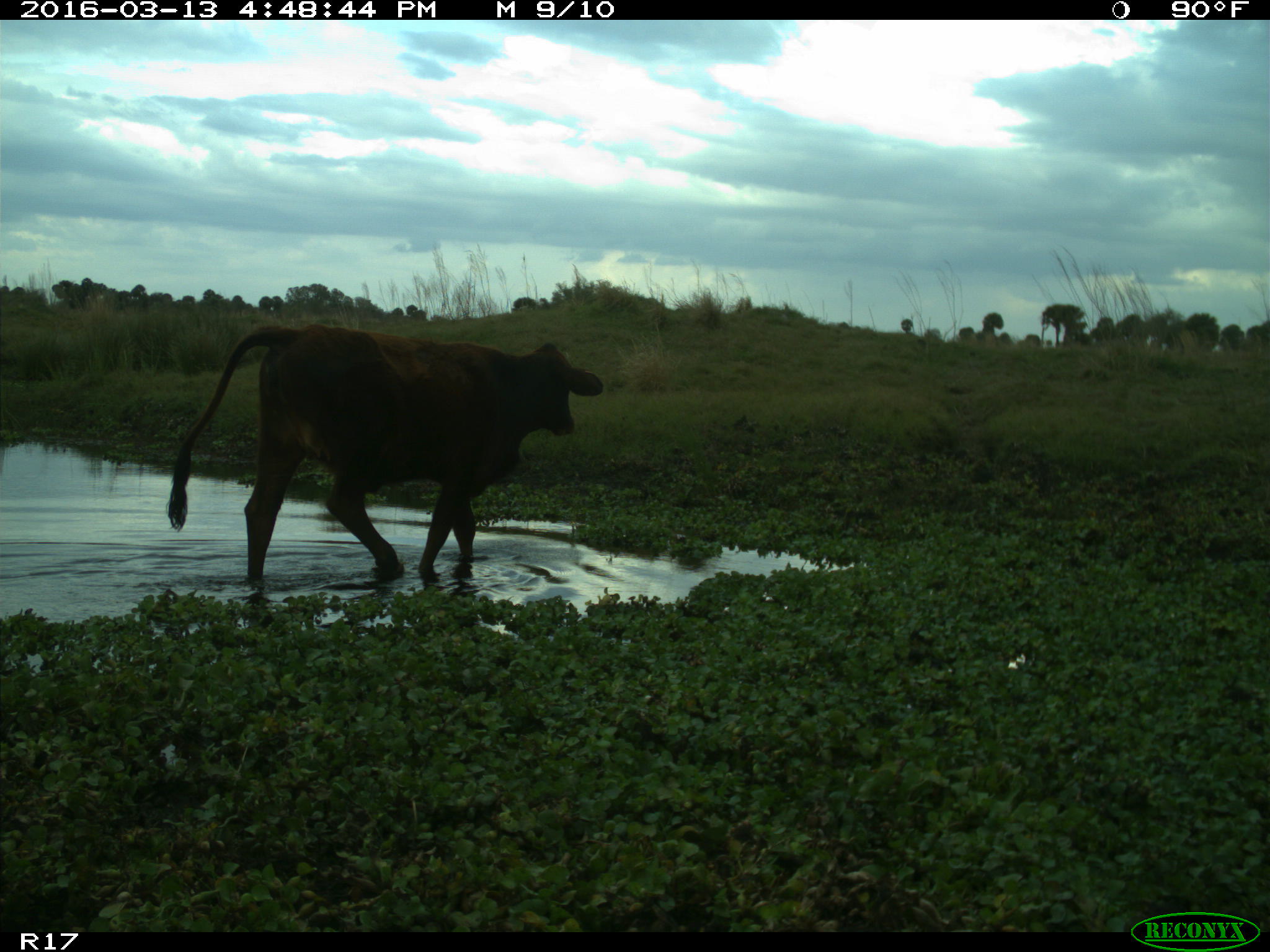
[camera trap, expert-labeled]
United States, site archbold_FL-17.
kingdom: Animalia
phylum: Chordata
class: Mammalia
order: Artiodactyla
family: Bovidae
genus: Bos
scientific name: Bos taurus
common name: domestic cow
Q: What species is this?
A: Bos taurus (domestic cow).